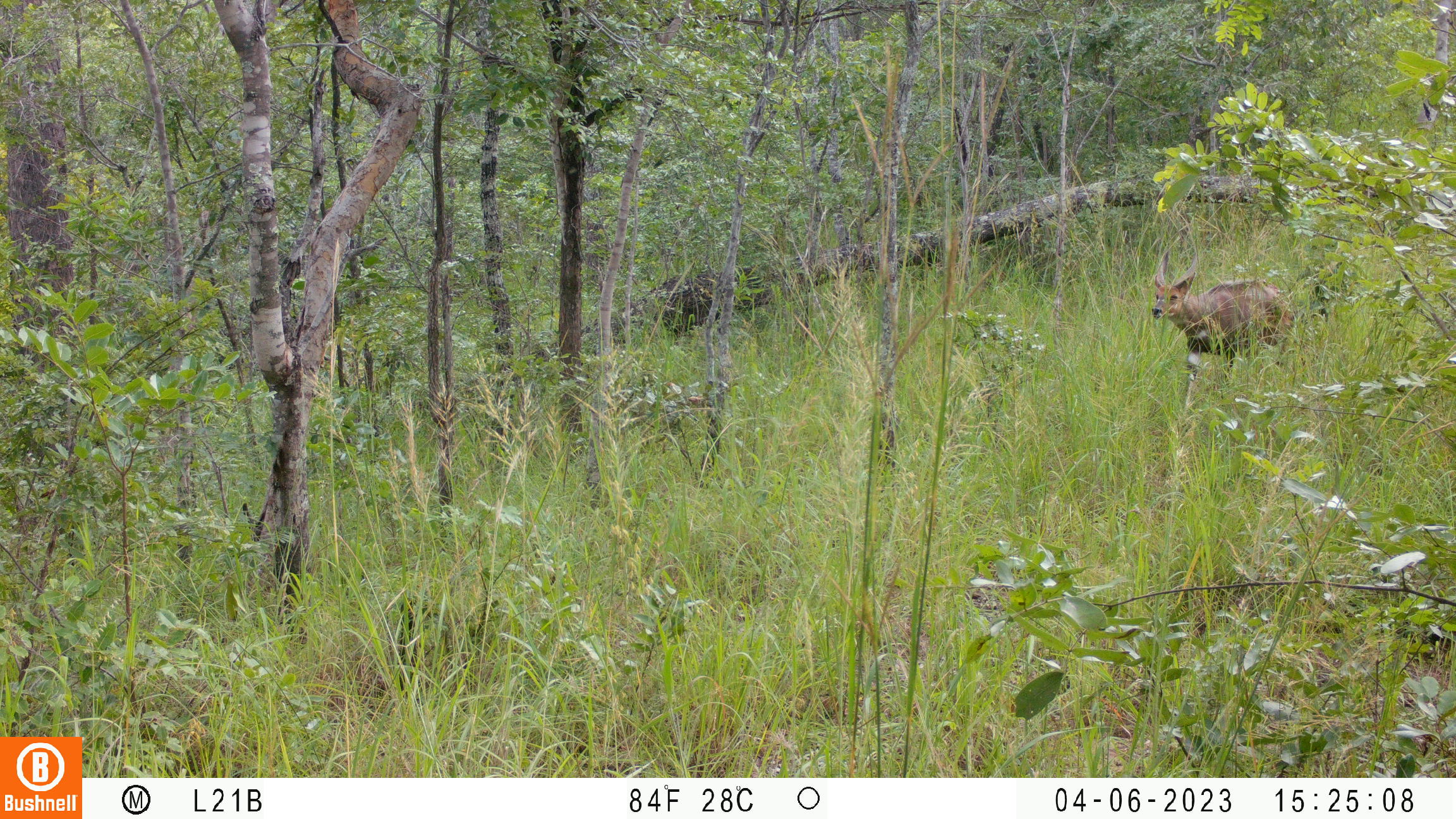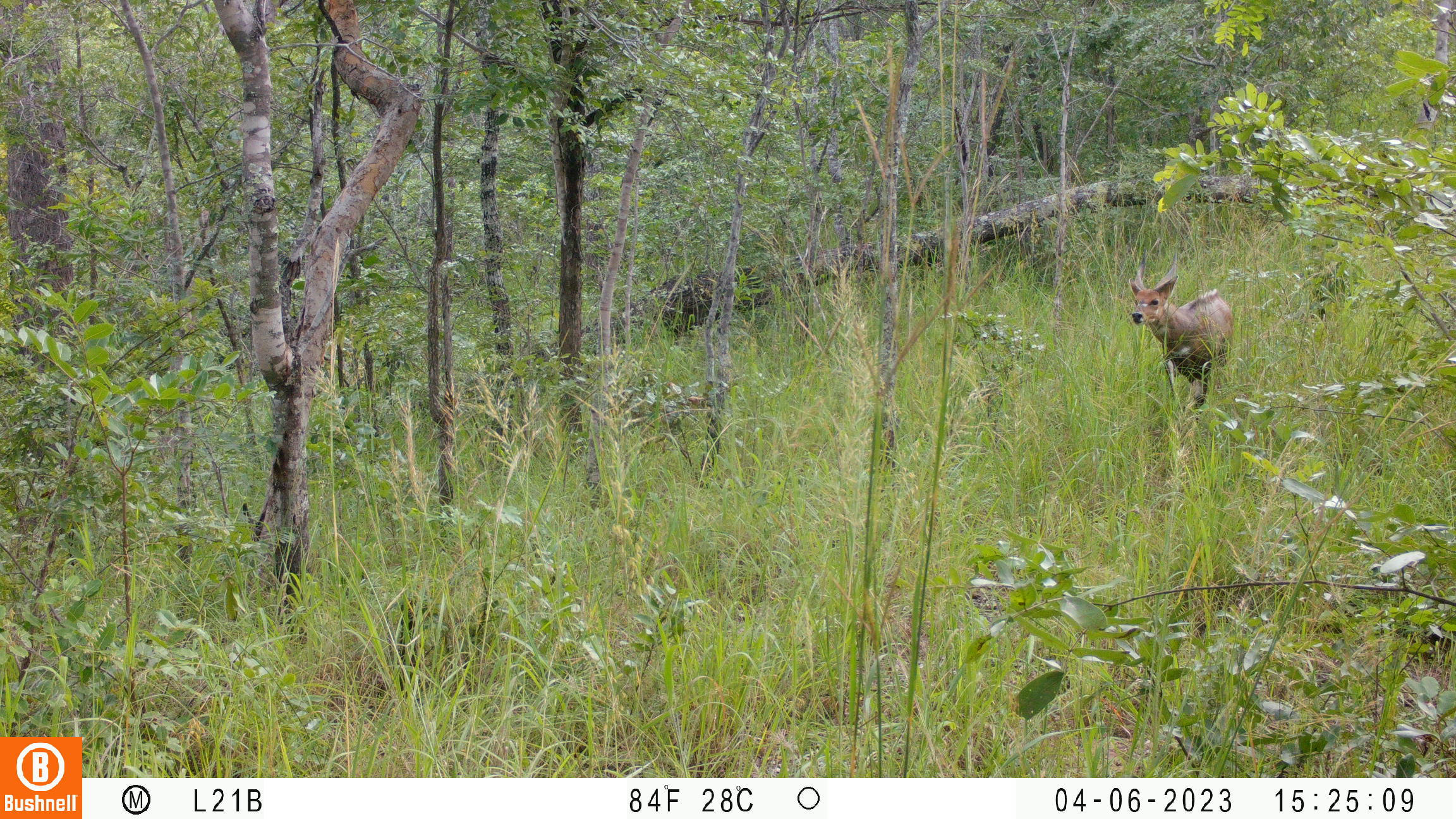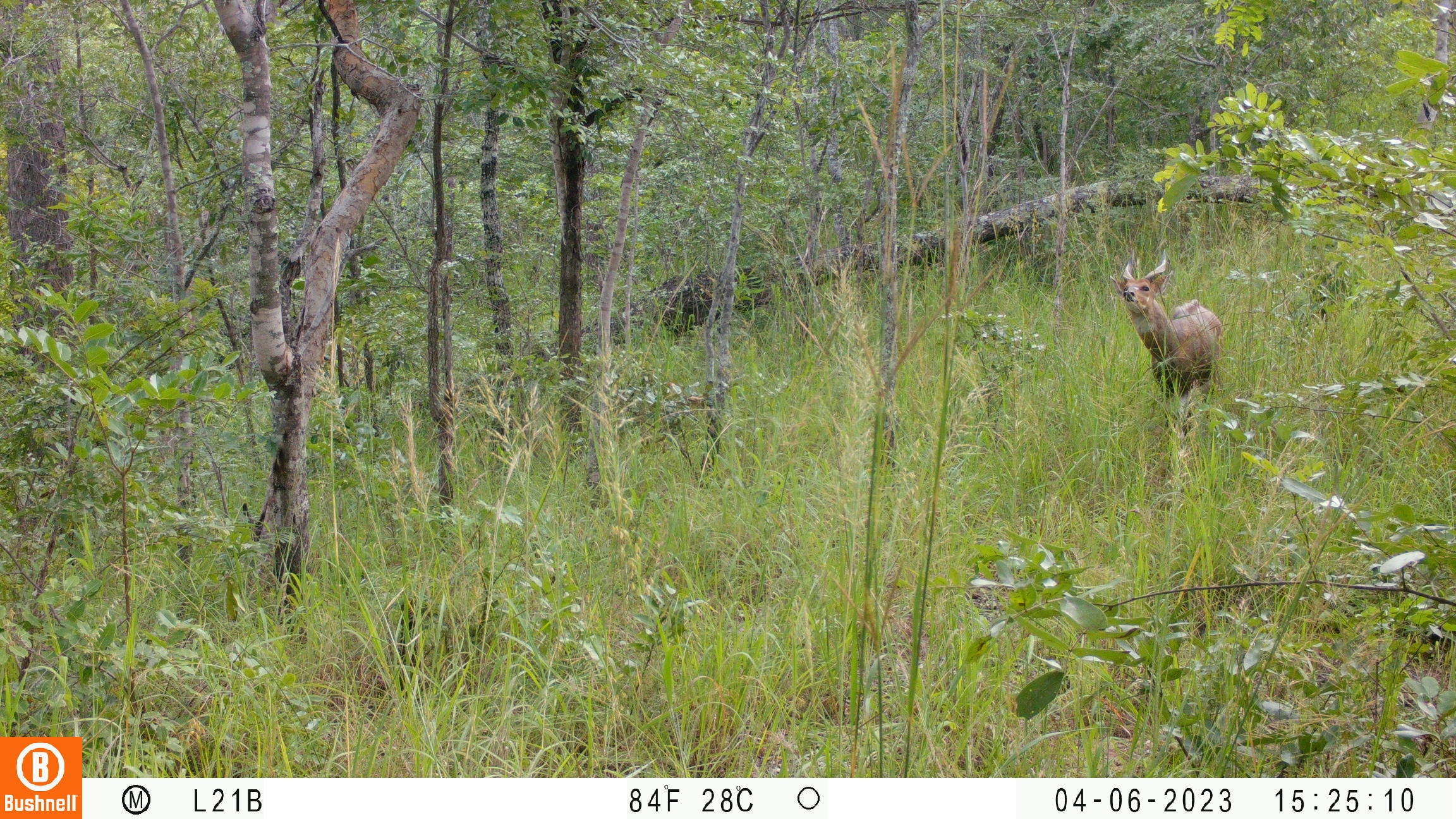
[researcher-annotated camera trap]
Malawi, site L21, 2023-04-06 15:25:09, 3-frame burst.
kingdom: Animalia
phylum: Chordata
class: Mammalia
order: Artiodactyla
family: Bovidae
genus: Tragelaphus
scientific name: Tragelaphus sylvaticus sylvaticus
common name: cape bushbuck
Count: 1.